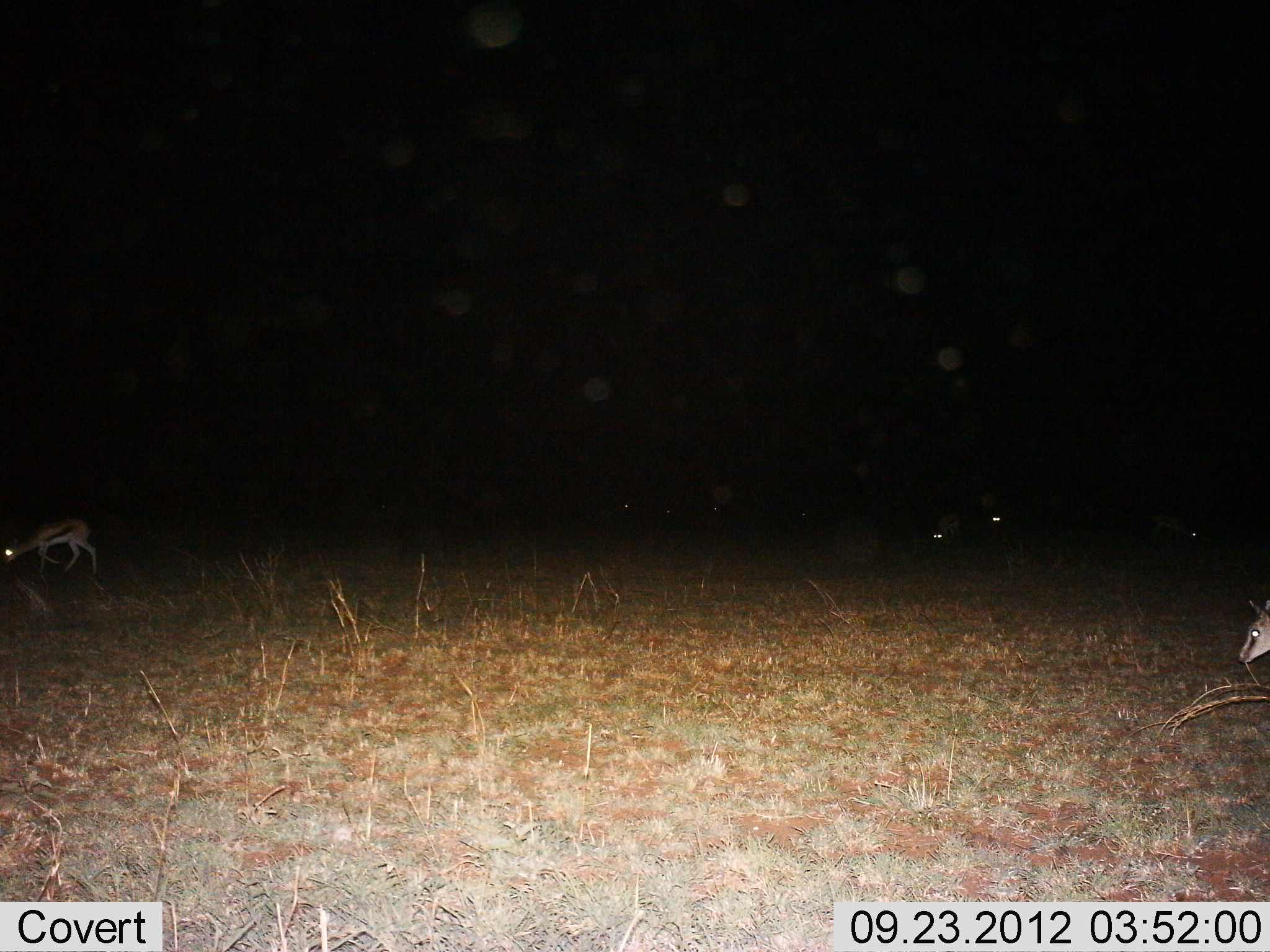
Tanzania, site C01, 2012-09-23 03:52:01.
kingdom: Animalia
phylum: Chordata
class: Mammalia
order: Artiodactyla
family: Bovidae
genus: Eudorcas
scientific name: Eudorcas thomsonii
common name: thomson's gazelle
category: gazellethomsons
Gazellethomsons (thomson's gazelle) (Eudorcas thomsonii), count 4. Behavior (volunteer vote fractions): standing 20%, resting 0%, moving 60%, interacting 0%. Young present (vote fraction): 0%. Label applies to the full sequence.